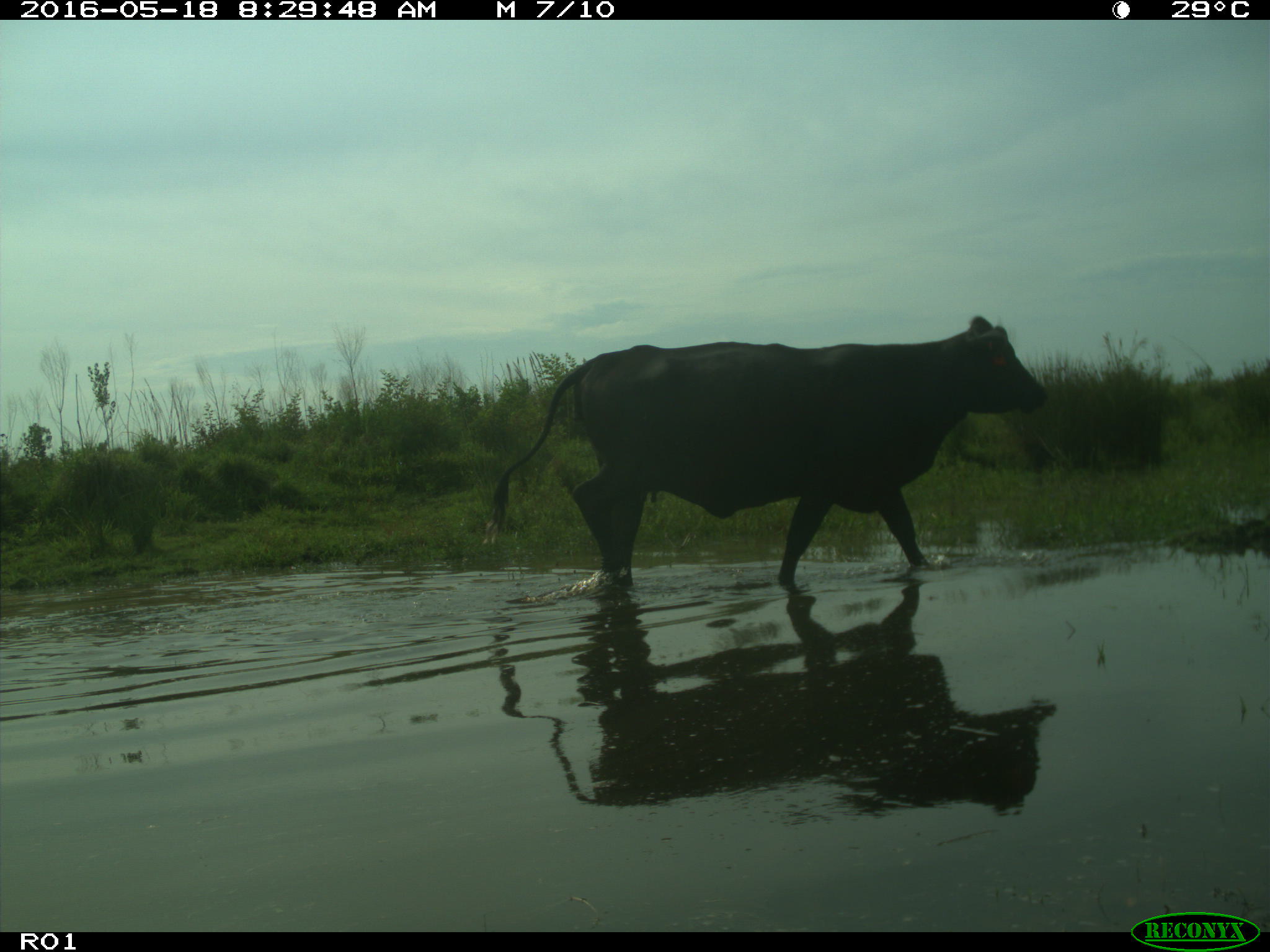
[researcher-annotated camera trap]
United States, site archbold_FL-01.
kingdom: Animalia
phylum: Chordata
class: Mammalia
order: Artiodactyla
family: Bovidae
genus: Bos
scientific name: Bos taurus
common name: domestic cow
Bos taurus (domestic cow).